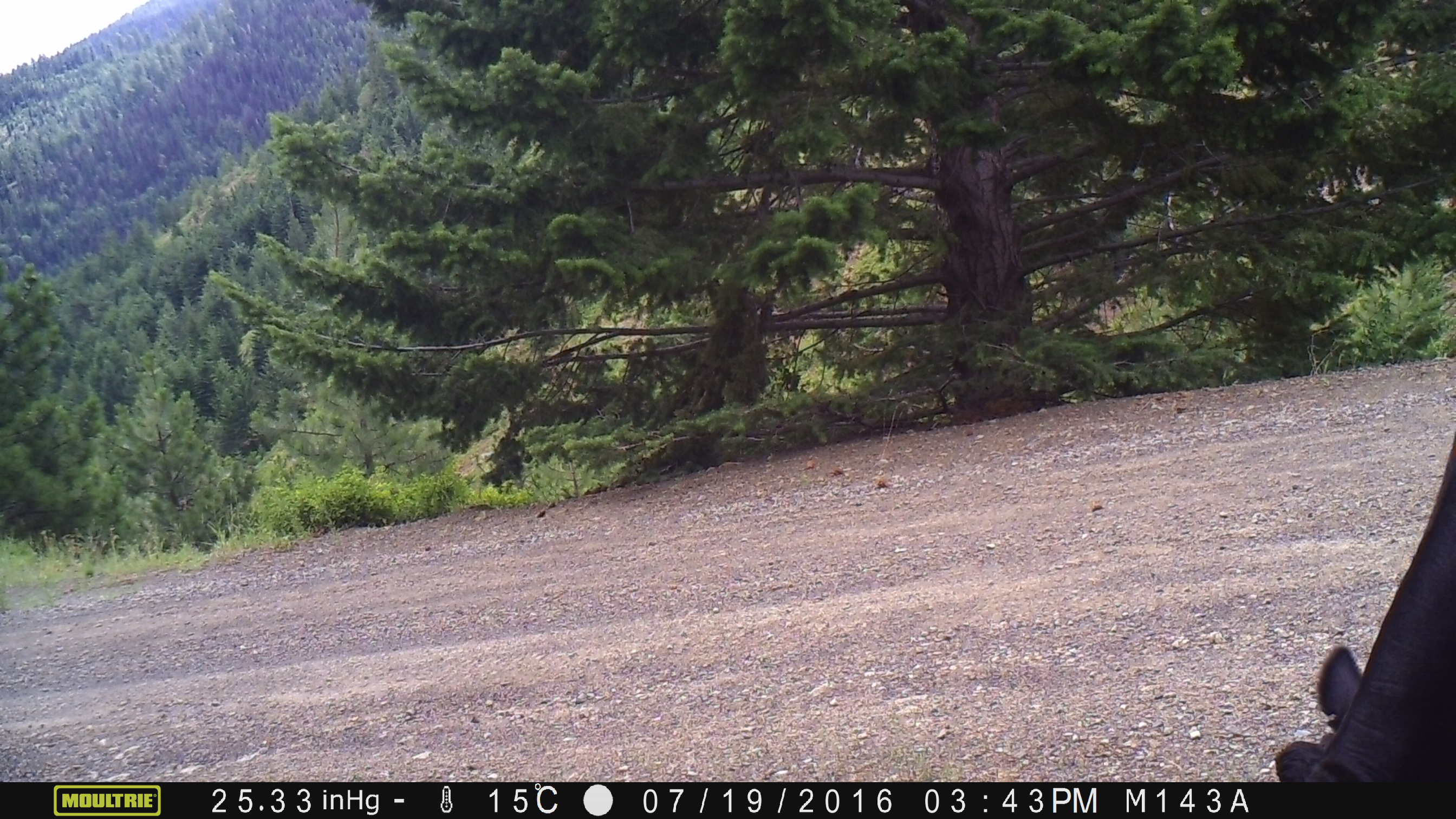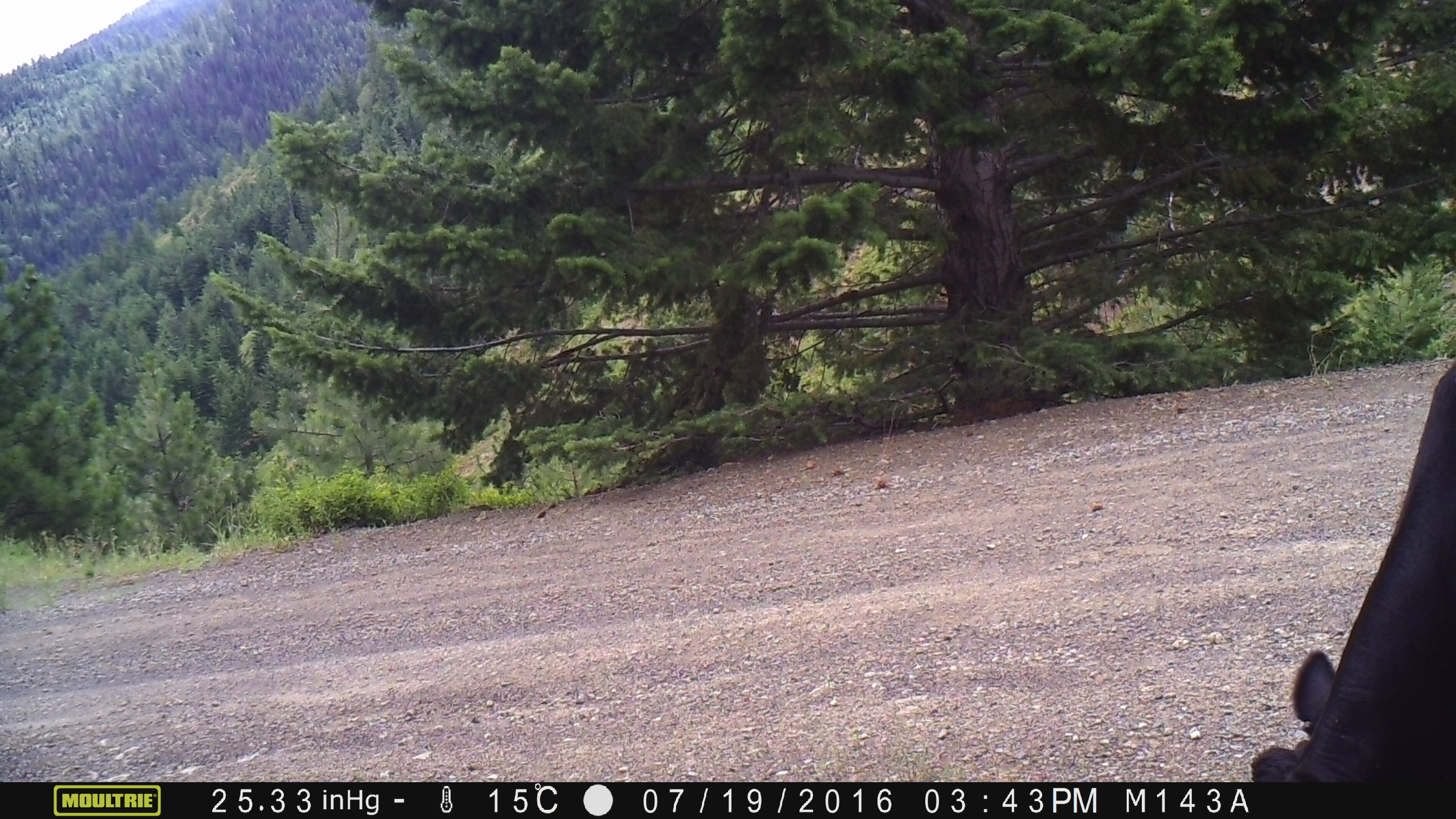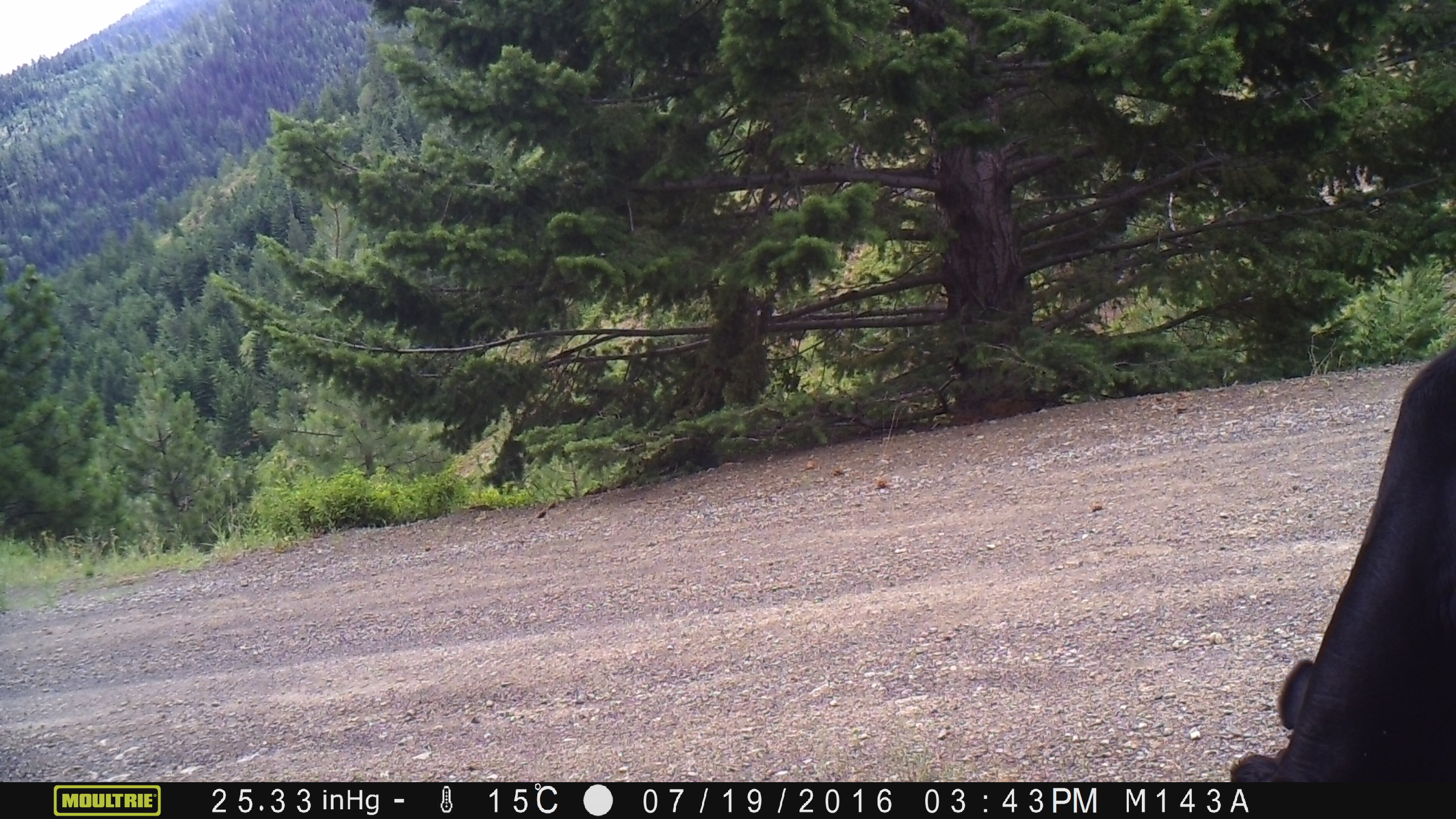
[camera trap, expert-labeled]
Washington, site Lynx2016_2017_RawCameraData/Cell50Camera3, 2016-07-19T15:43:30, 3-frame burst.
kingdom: Animalia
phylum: Chordata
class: Mammalia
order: Artiodactyla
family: Bovidae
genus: Bos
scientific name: Bos taurus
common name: domestic cattle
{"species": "domestic cattle (Bos taurus)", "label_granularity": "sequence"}